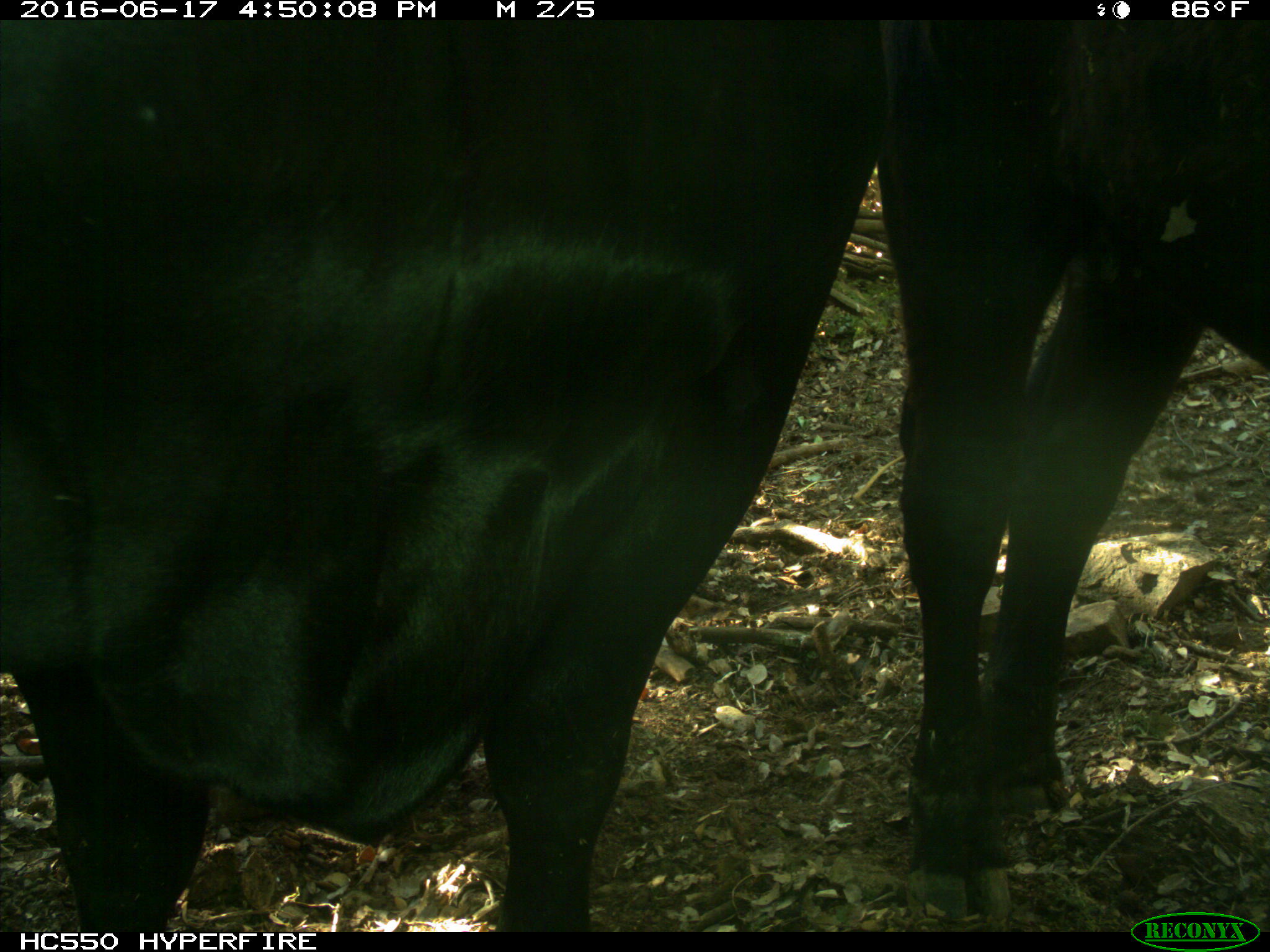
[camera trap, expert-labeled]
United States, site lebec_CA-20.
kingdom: Animalia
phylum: Chordata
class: Mammalia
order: Artiodactyla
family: Bovidae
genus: Bos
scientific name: Bos taurus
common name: domestic cow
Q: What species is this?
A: Bos taurus (domestic cow).